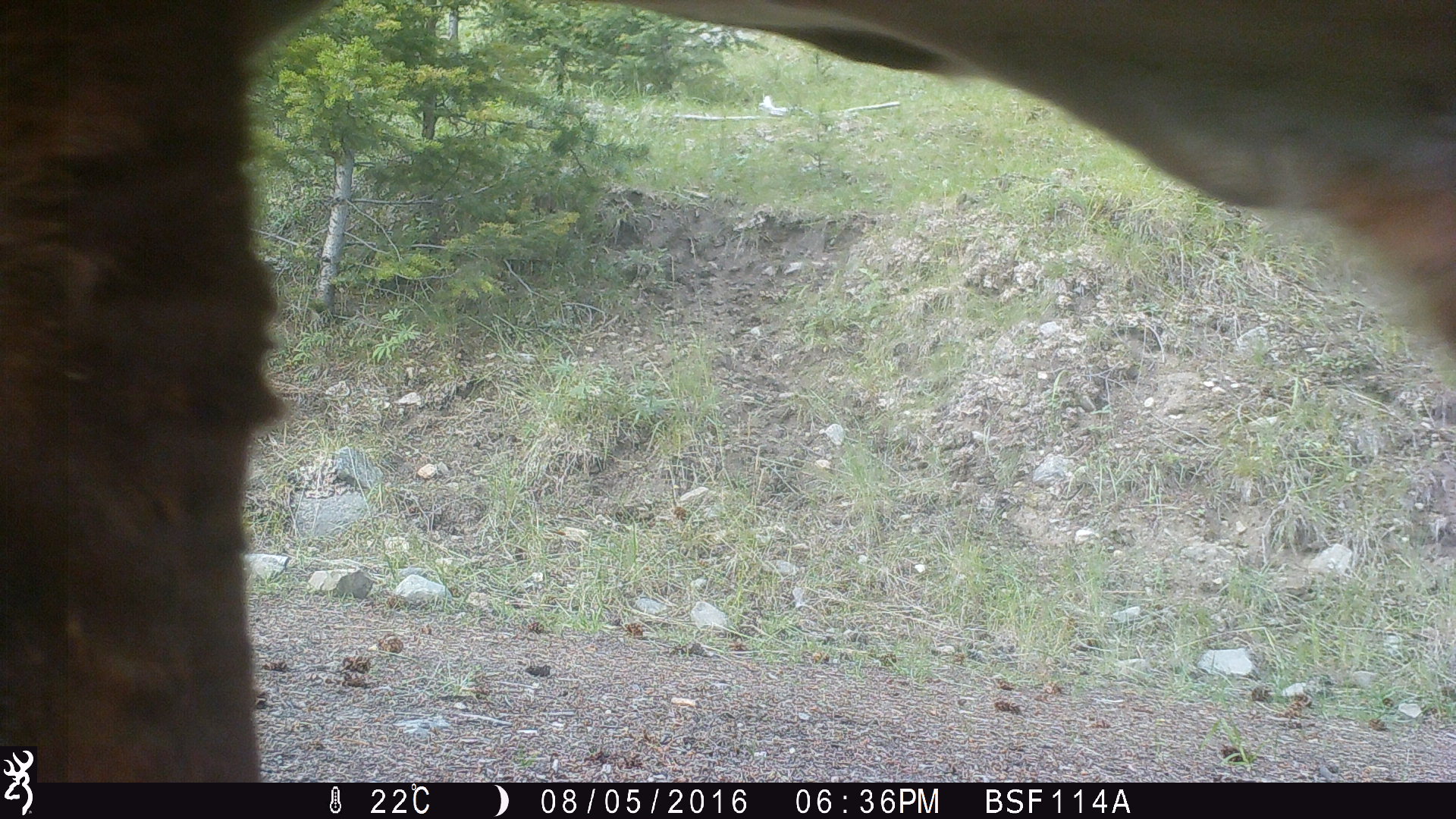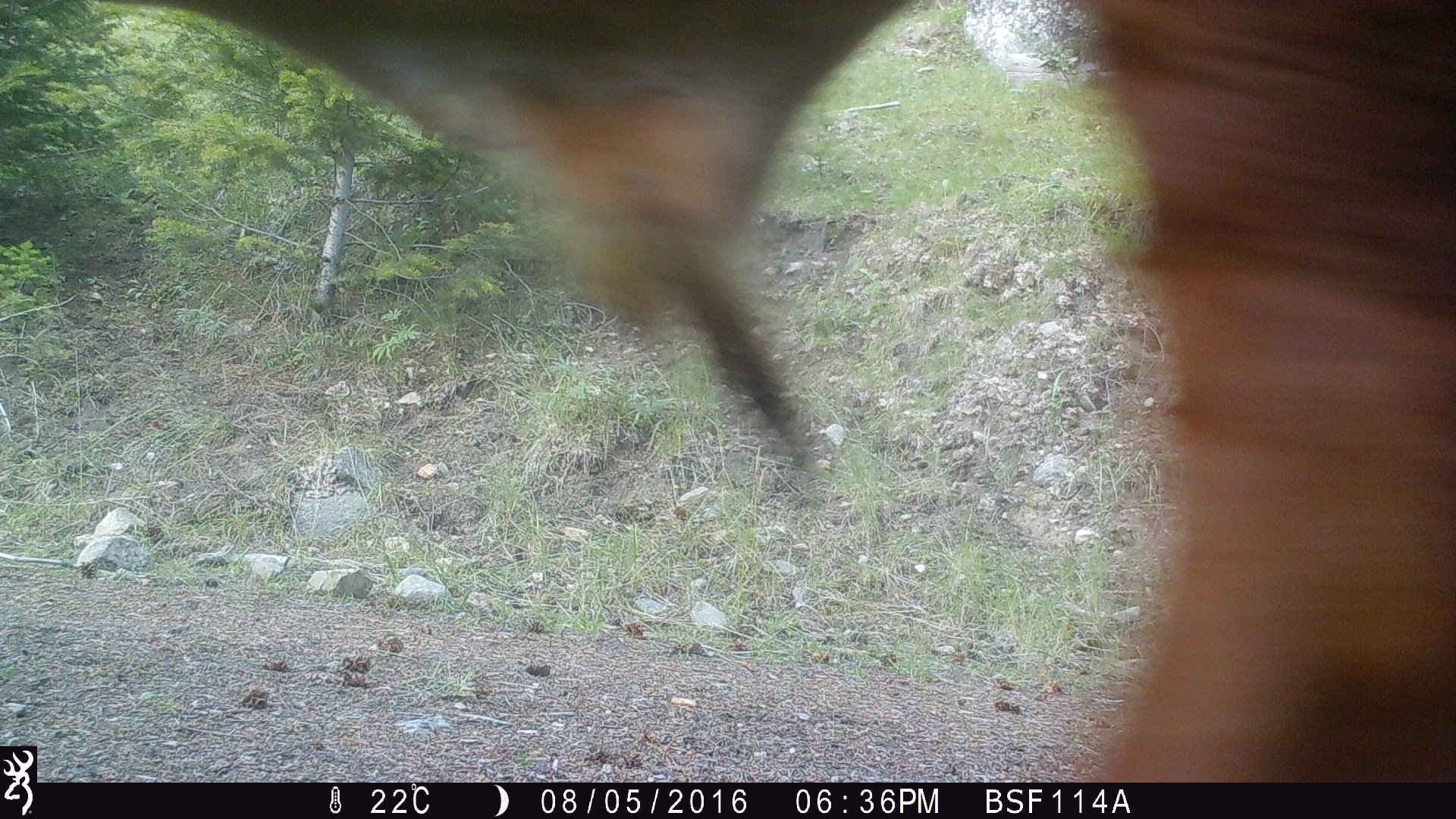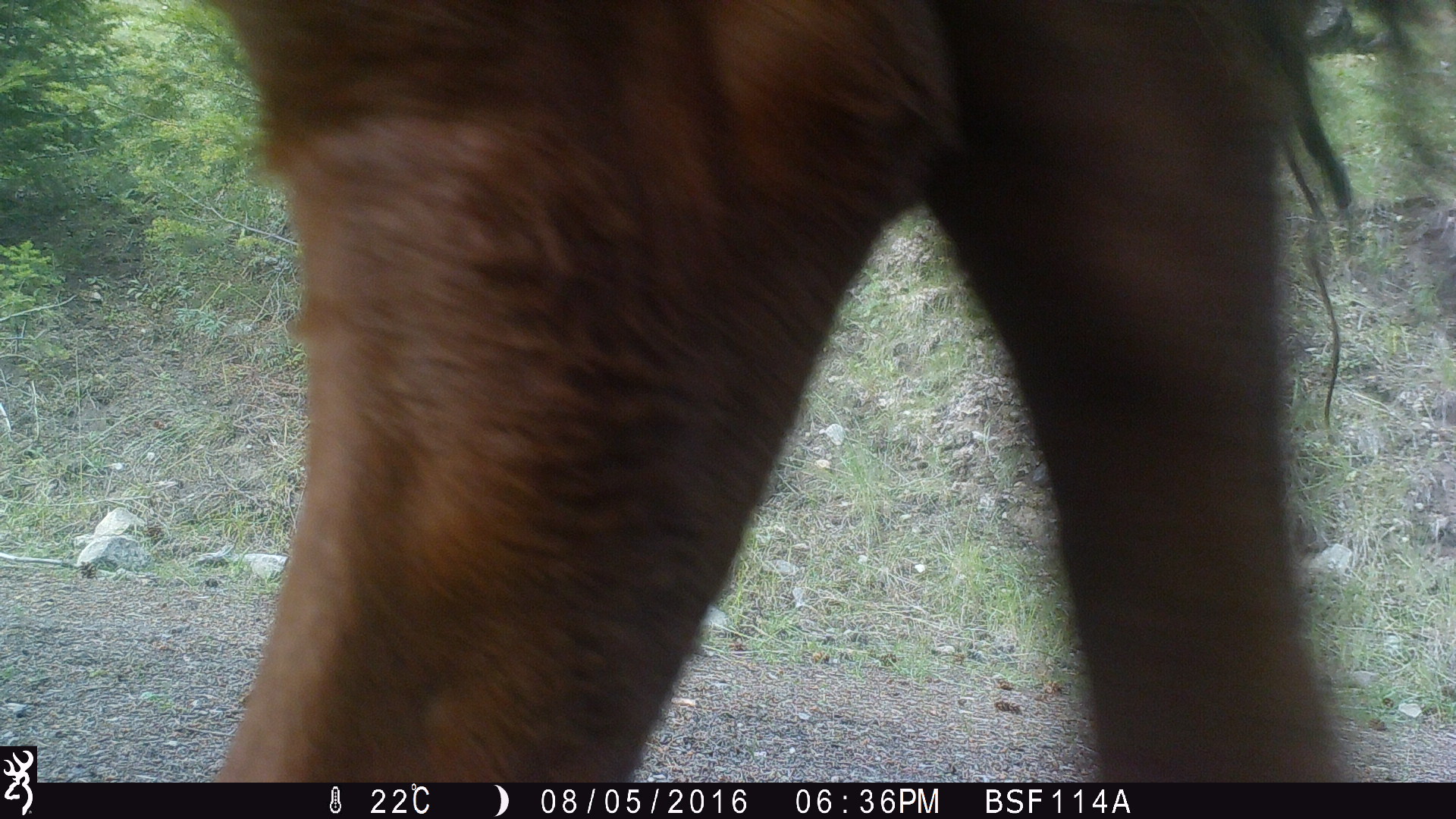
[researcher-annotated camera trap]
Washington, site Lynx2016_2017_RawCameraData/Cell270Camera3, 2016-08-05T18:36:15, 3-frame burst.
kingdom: Animalia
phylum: Chordata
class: Mammalia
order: Artiodactyla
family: Bovidae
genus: Bos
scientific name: Bos taurus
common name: domestic cattle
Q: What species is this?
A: Domestic cattle (Bos taurus).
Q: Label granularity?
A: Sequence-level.